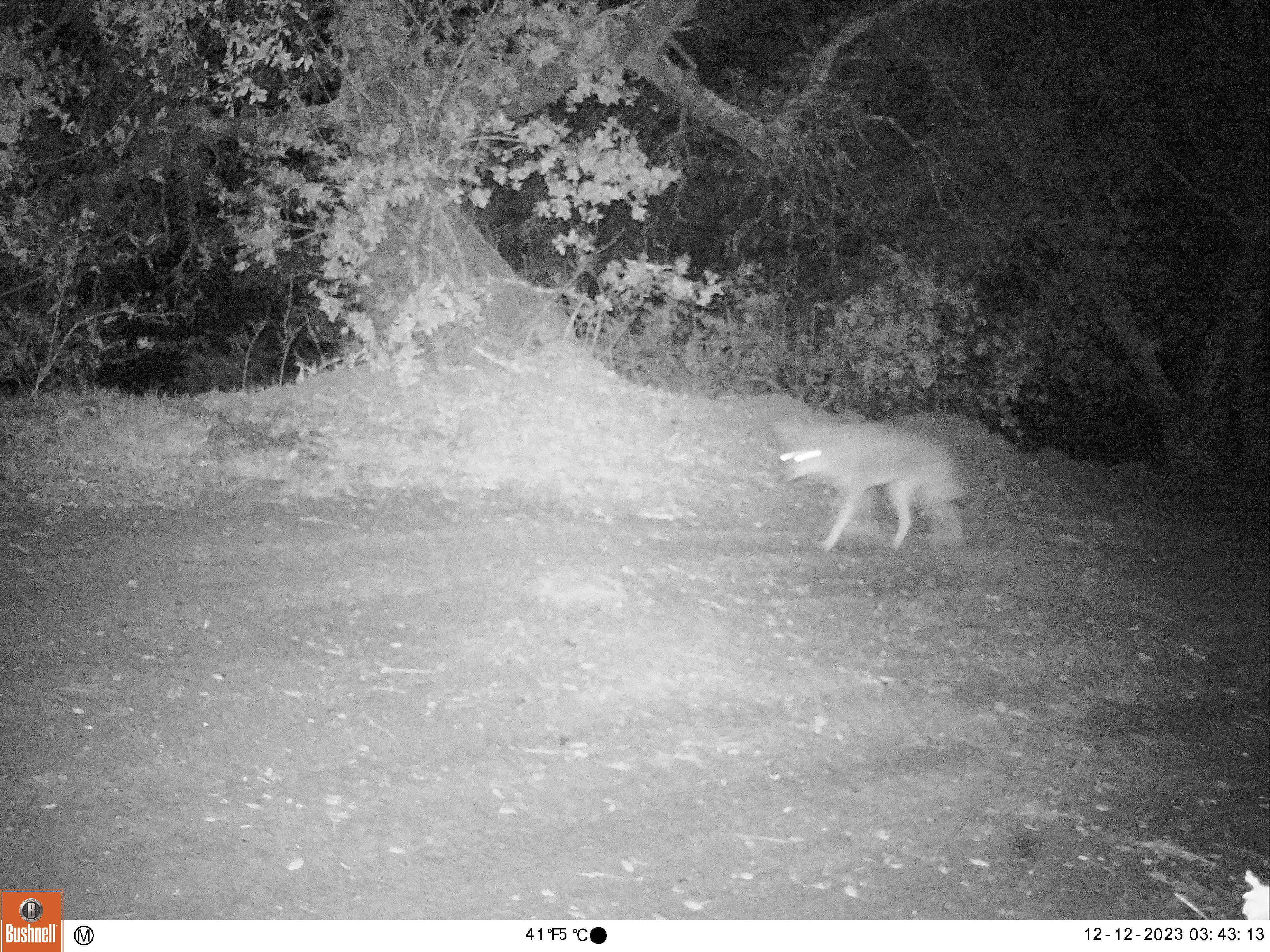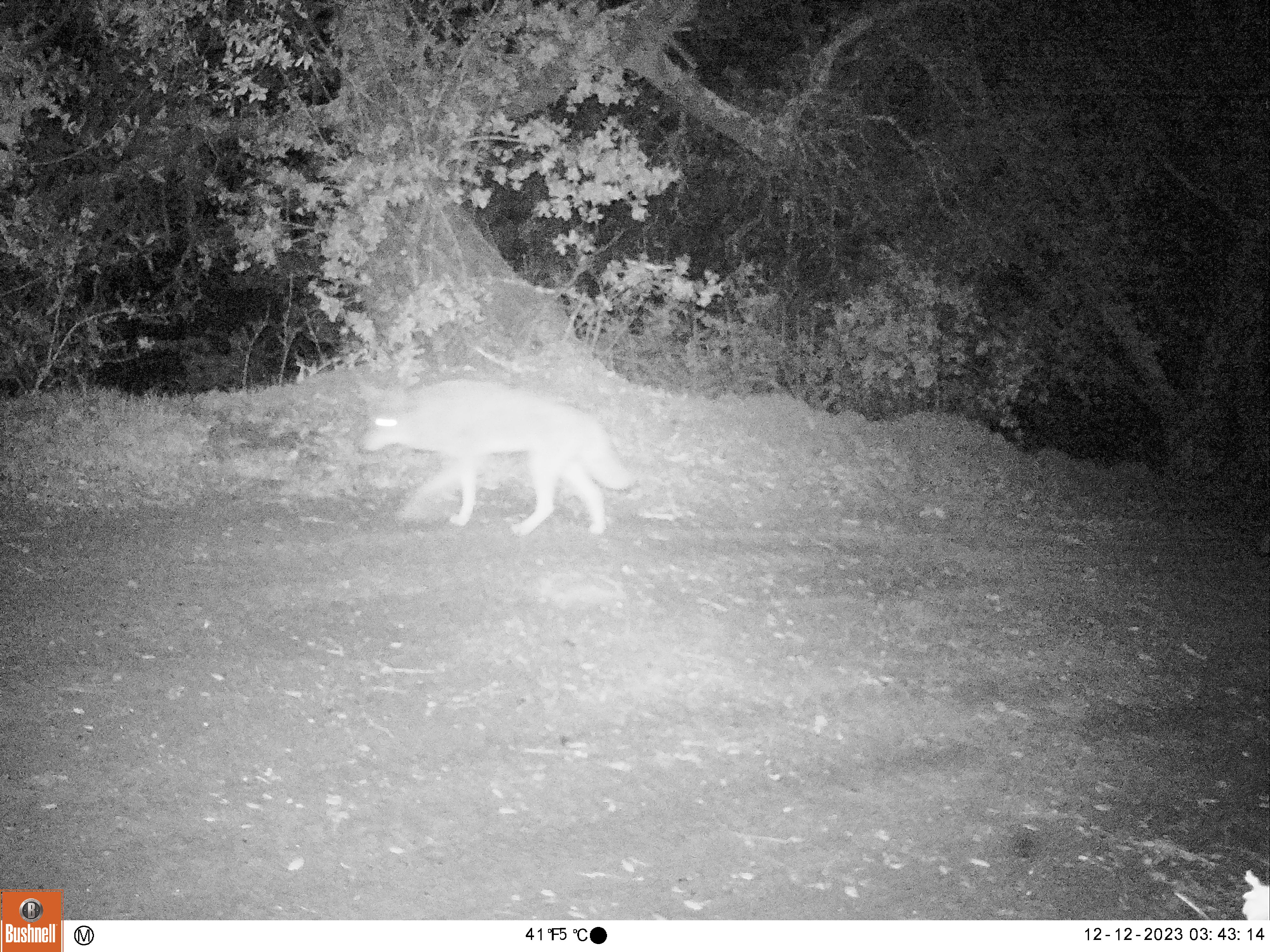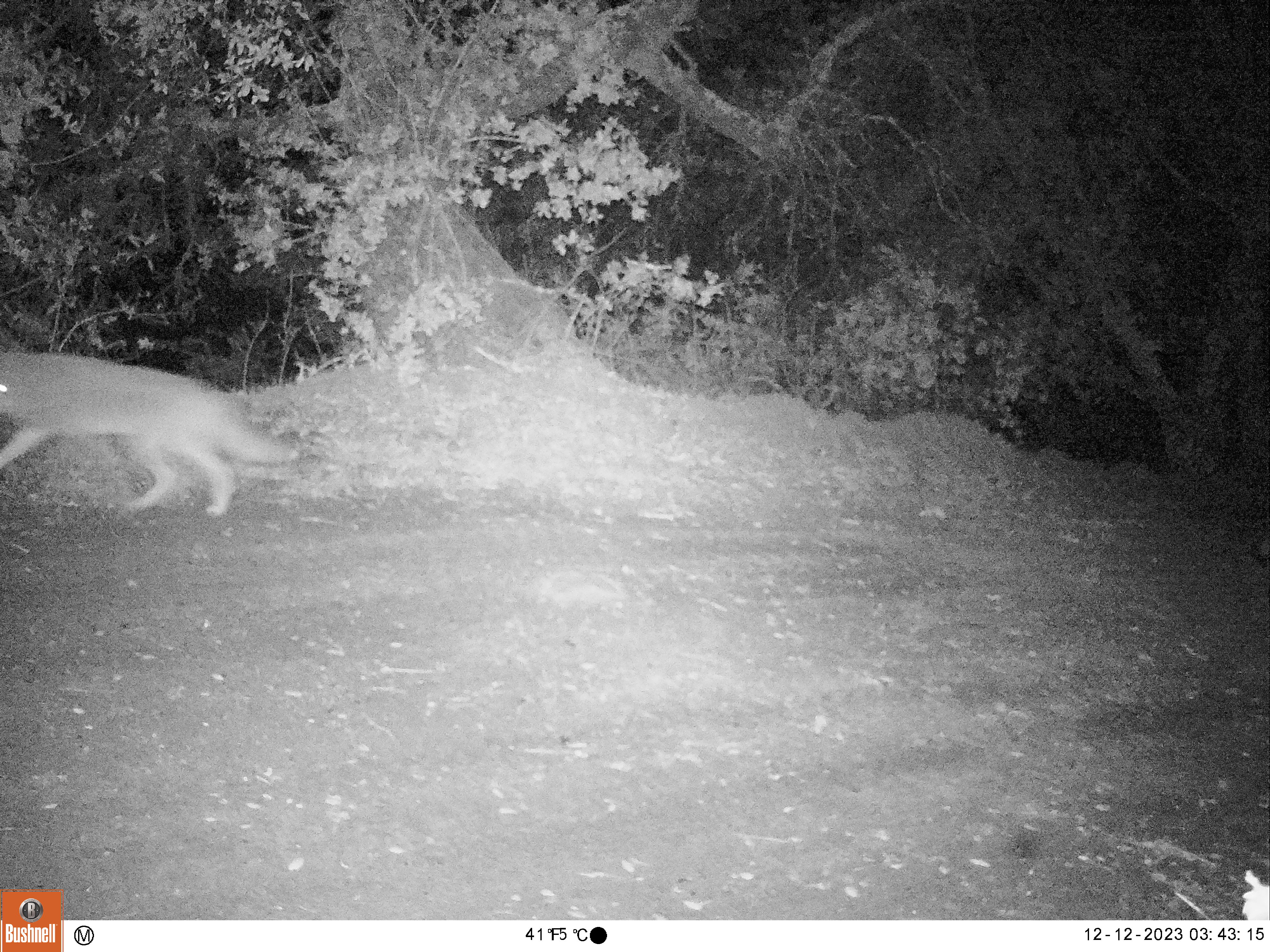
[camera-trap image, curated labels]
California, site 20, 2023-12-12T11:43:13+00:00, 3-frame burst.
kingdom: Animalia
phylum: Chordata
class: Mammalia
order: Carnivora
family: Canidae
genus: Canis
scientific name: Canis latrans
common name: coyote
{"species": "coyote (Canis latrans)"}